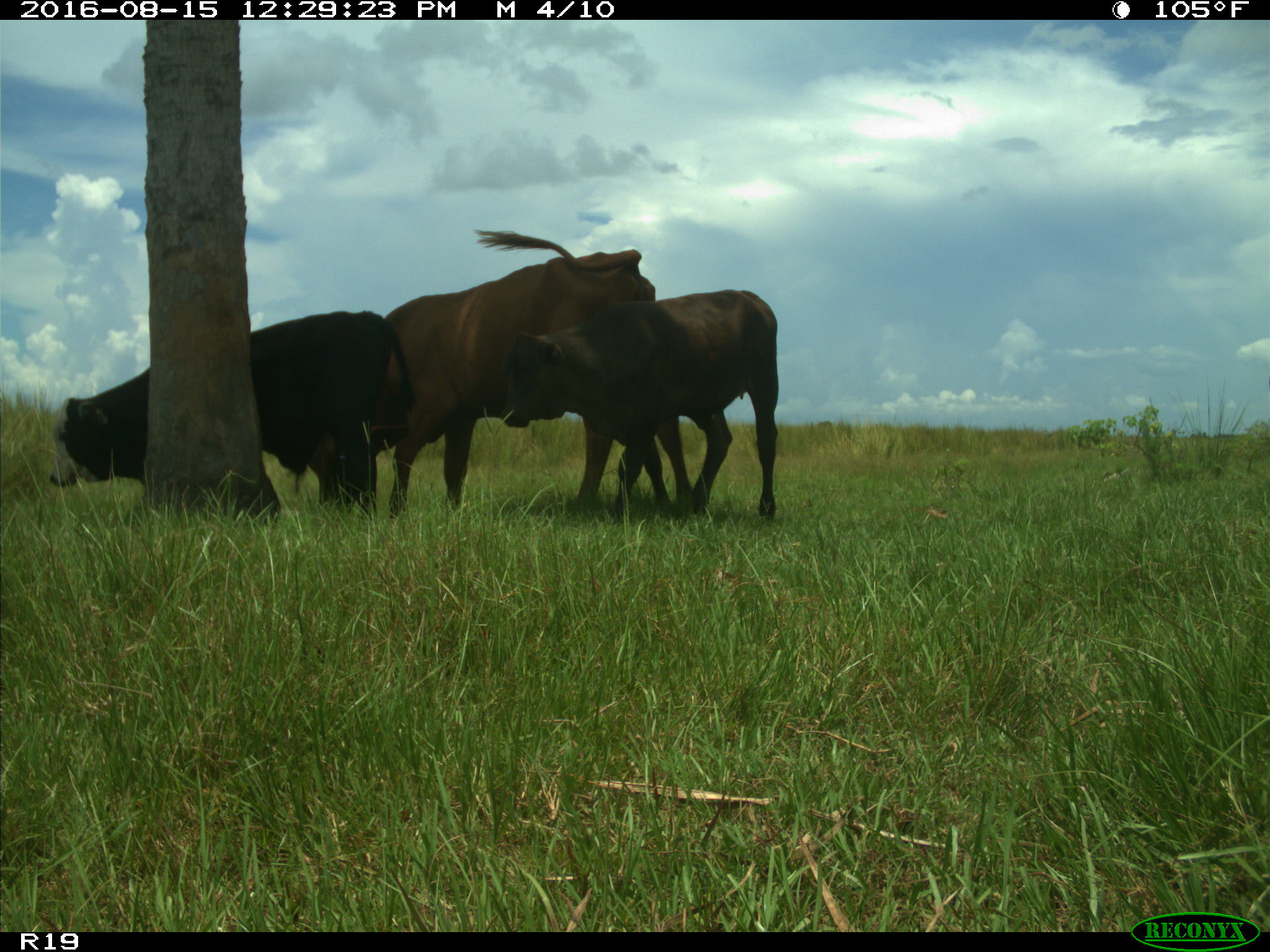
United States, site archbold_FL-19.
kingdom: Animalia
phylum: Chordata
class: Mammalia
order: Artiodactyla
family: Bovidae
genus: Bos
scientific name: Bos taurus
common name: domestic cow